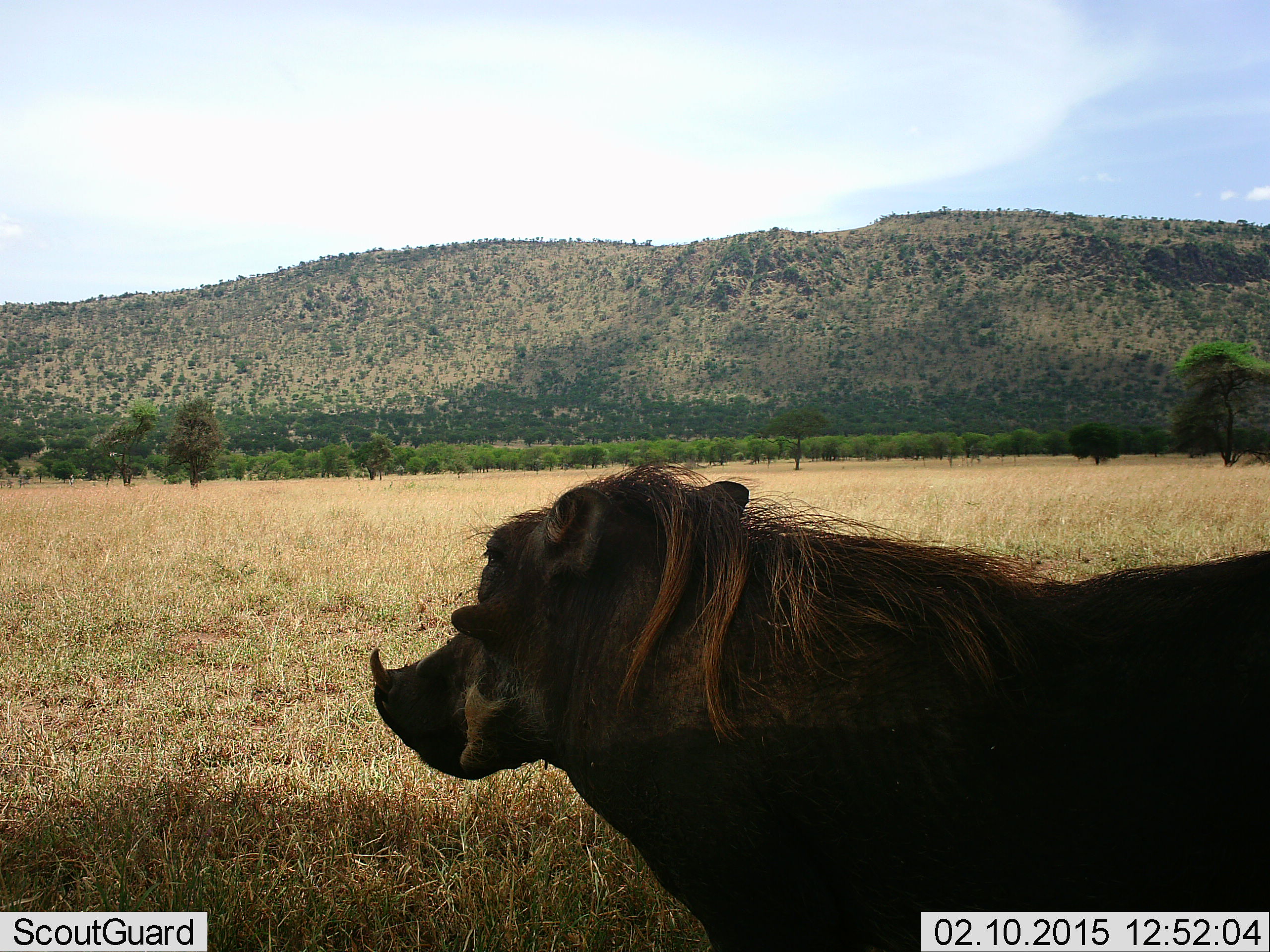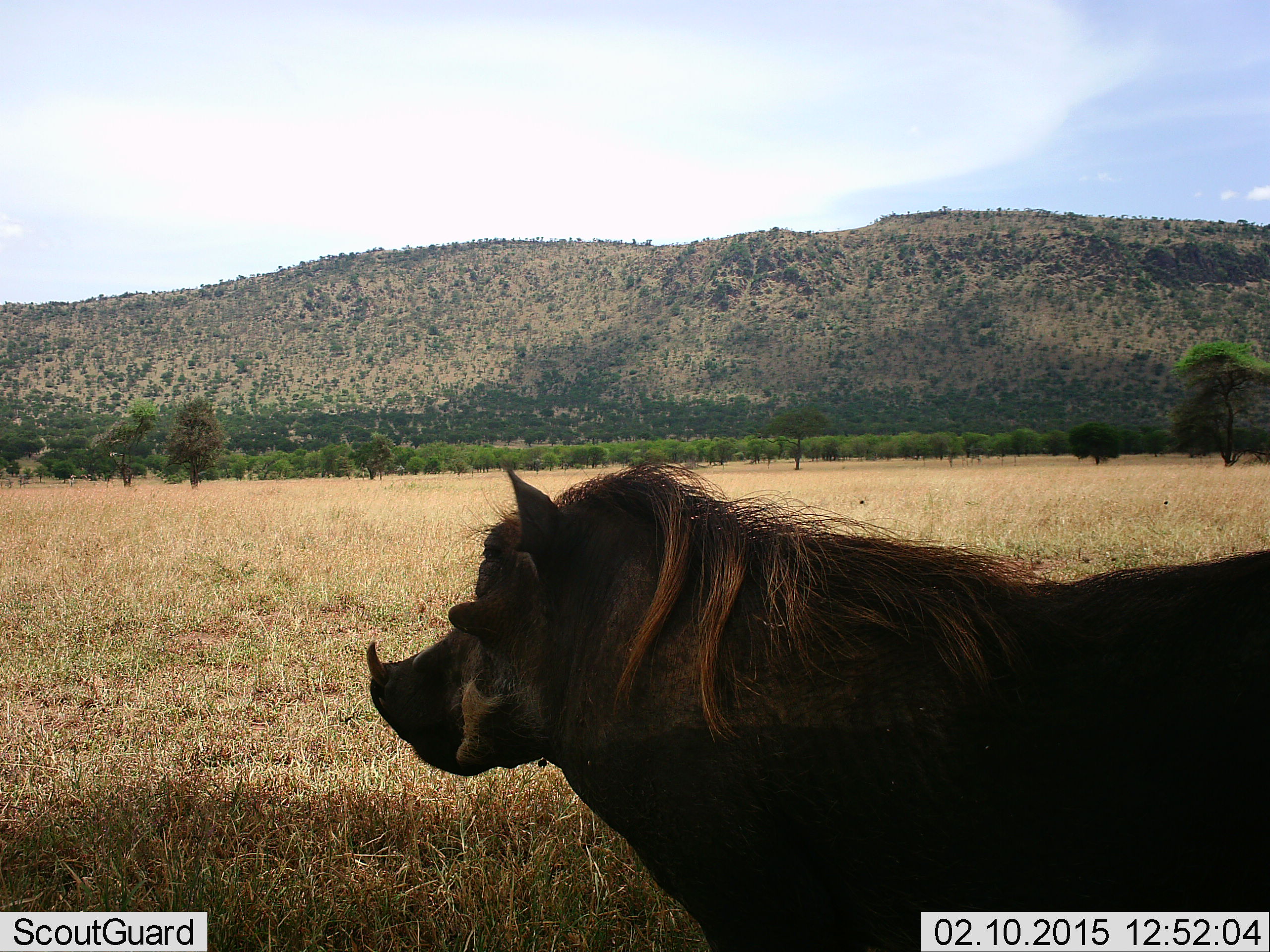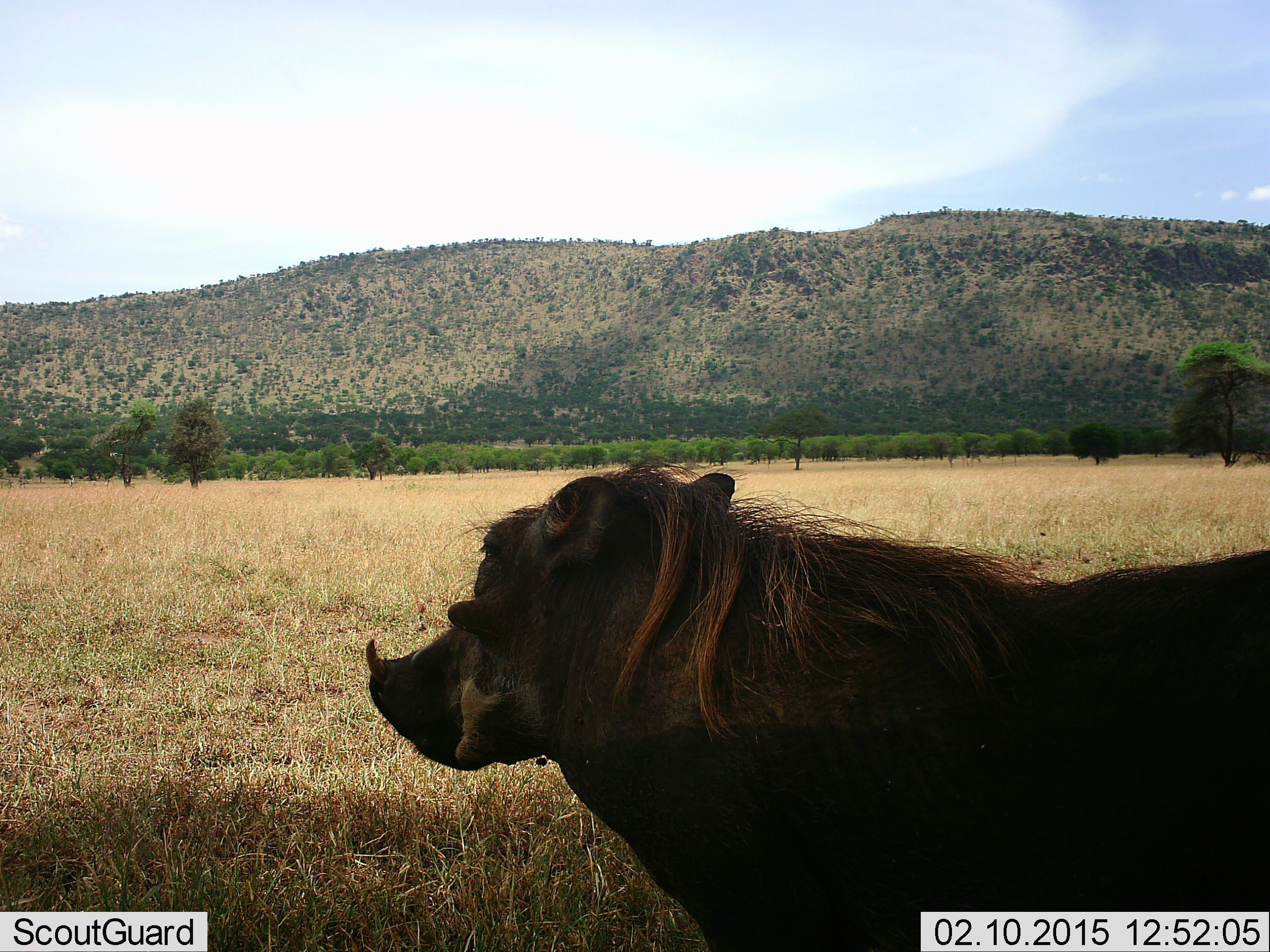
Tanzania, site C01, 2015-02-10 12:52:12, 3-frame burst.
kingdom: Animalia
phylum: Chordata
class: Mammalia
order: Artiodactyla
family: Suidae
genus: Phacochoerus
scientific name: Phacochoerus africanus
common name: warthog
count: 1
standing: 100%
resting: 0%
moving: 0%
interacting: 0%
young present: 0%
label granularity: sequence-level